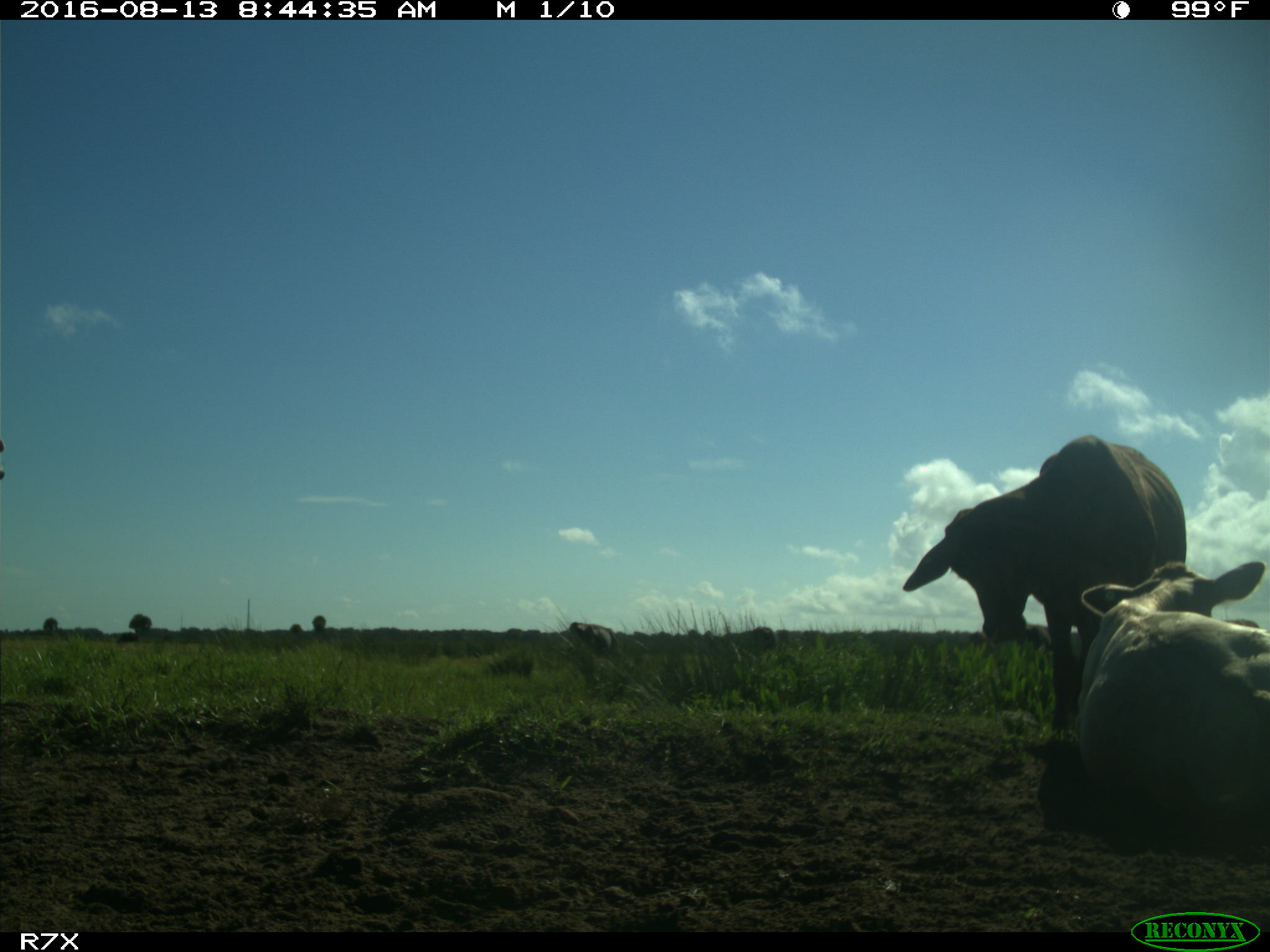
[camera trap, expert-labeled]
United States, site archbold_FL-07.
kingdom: Animalia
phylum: Chordata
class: Mammalia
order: Artiodactyla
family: Bovidae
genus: Bos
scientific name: Bos taurus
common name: domestic cow